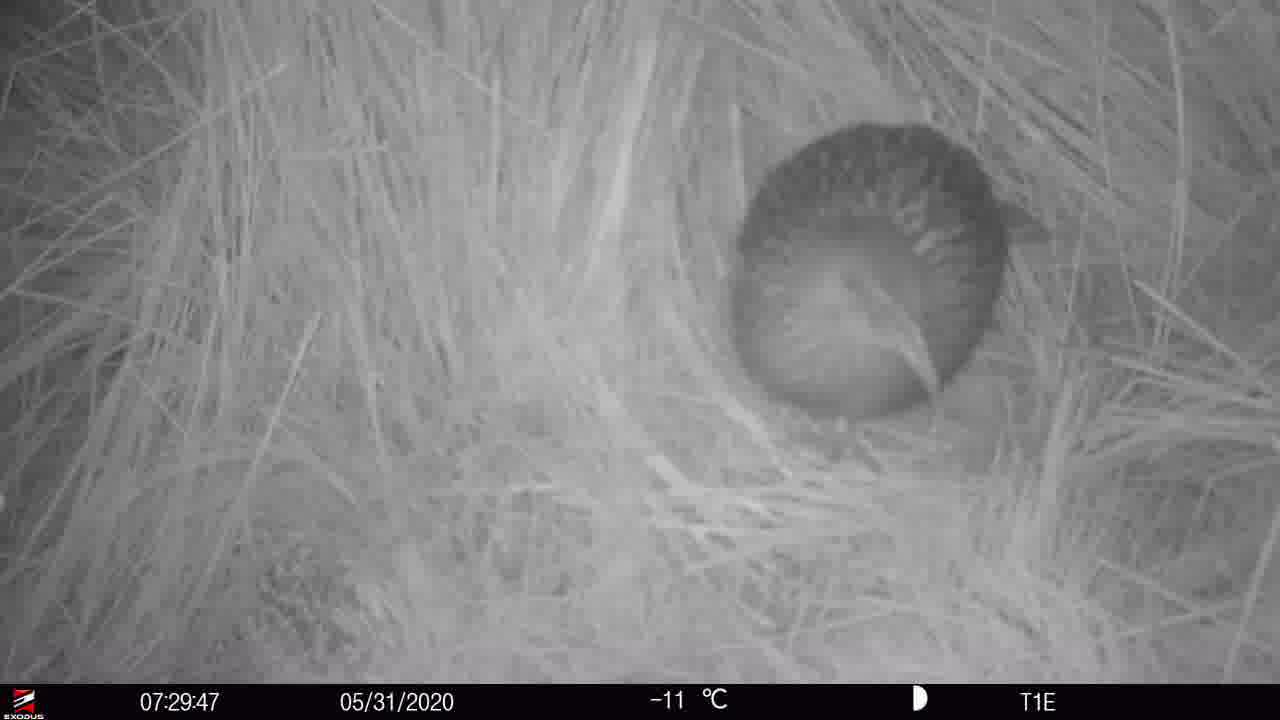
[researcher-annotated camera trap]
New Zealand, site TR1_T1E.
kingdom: Animalia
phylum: Chordata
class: Aves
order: Gruiformes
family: Rallidae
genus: Gallirallus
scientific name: Gallirallus australis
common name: weka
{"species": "weka (Gallirallus australis)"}